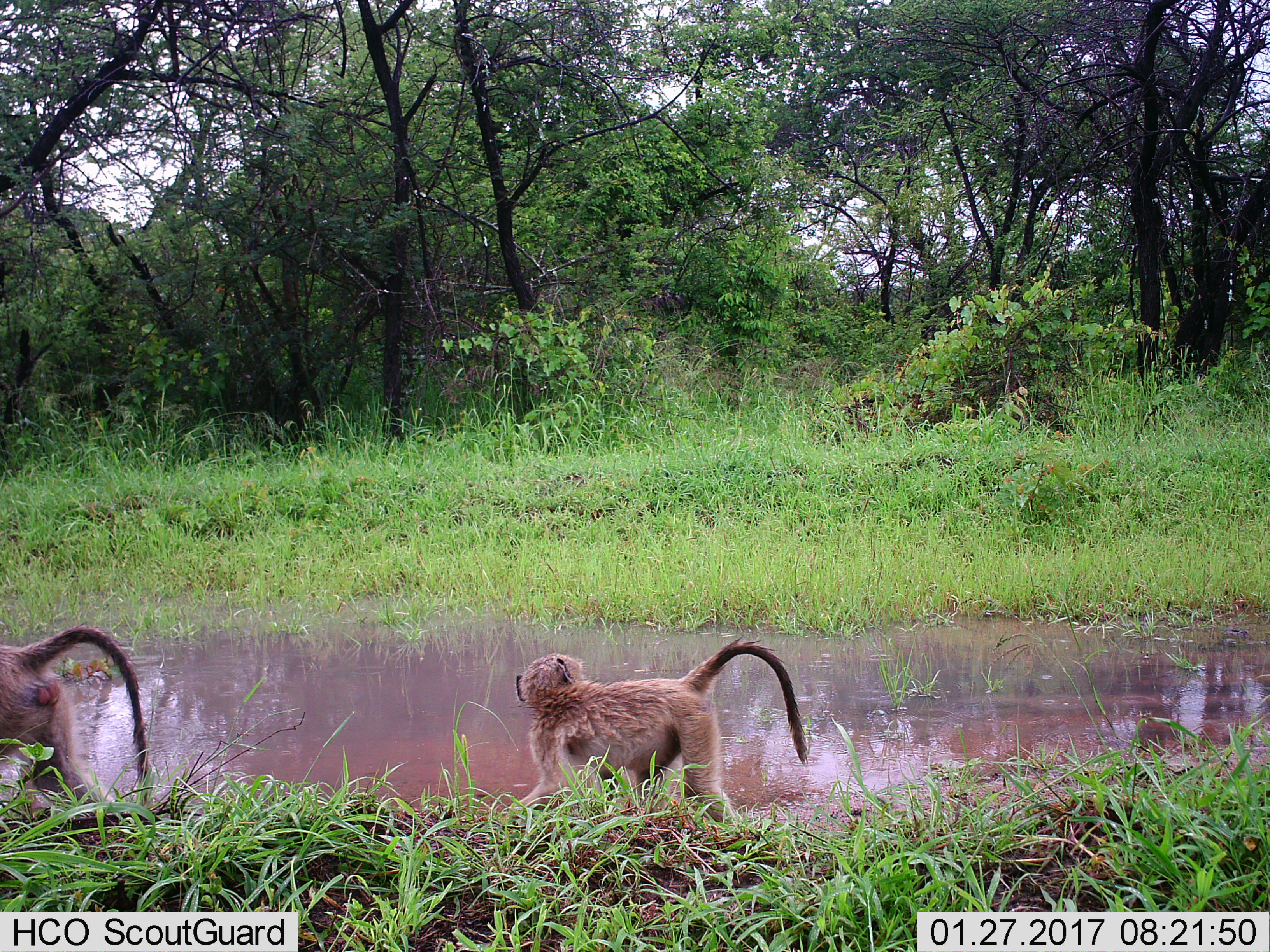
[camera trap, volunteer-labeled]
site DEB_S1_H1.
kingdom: Animalia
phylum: Chordata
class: Mammalia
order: Primates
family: Cercopithecidae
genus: Papio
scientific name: Papio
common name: baboon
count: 2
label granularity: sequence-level